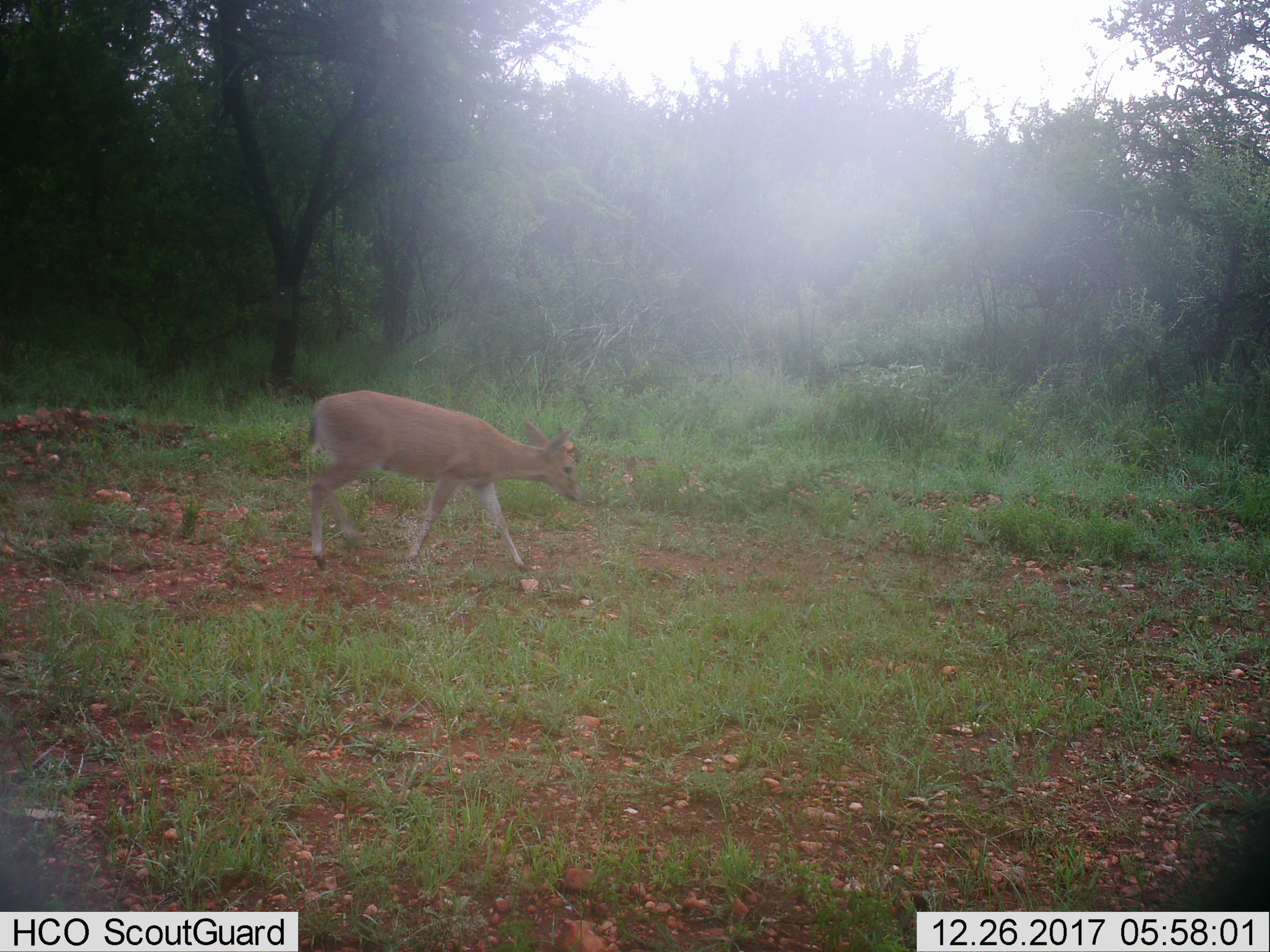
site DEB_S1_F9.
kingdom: Animalia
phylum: Chordata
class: Mammalia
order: Artiodactyla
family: Bovidae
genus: Sylvicapra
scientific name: Sylvicapra grimmia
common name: common duiker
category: duikercommongrey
Duikercommongrey (common duiker) (Sylvicapra grimmia), count 1. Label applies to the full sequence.